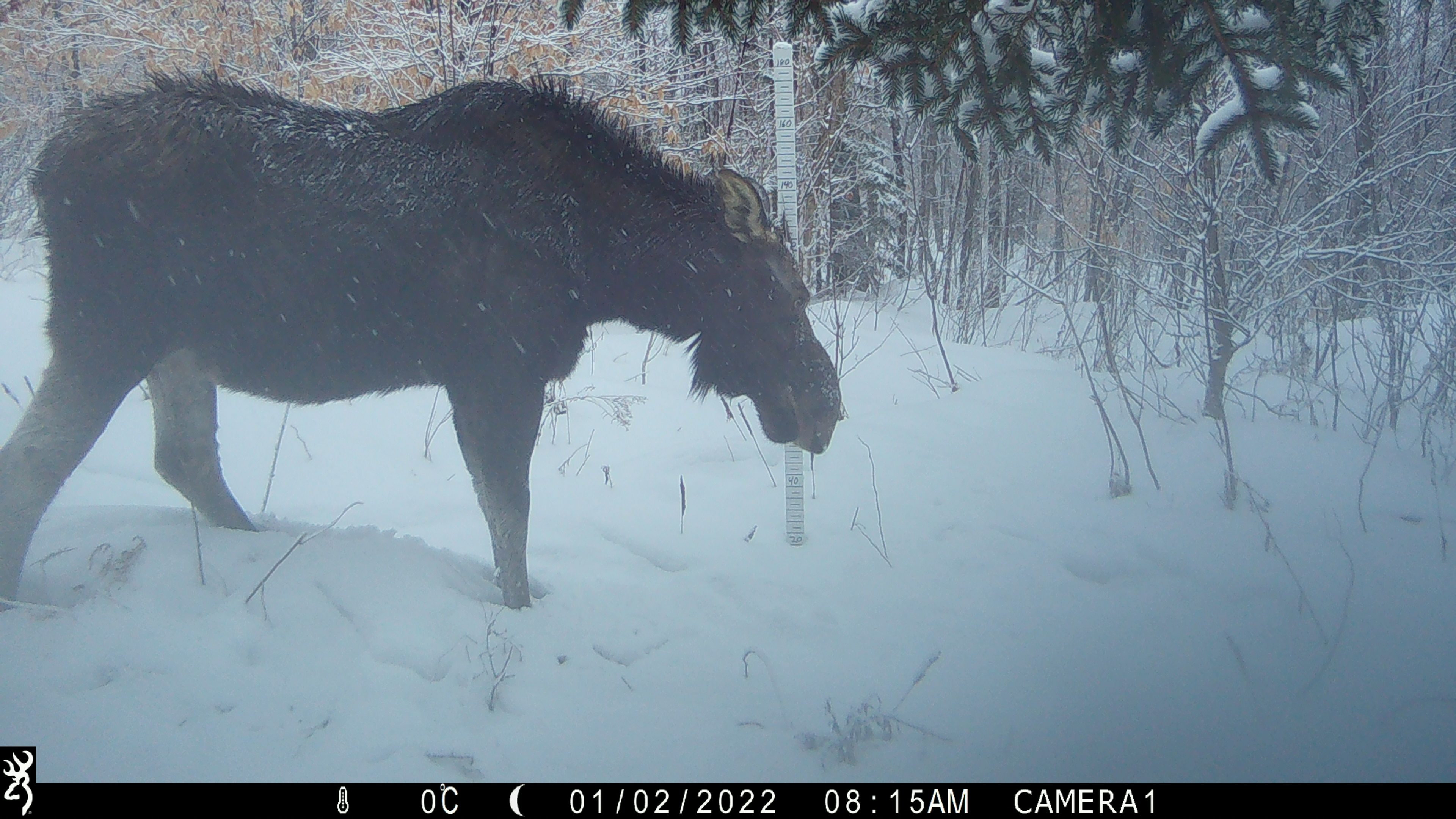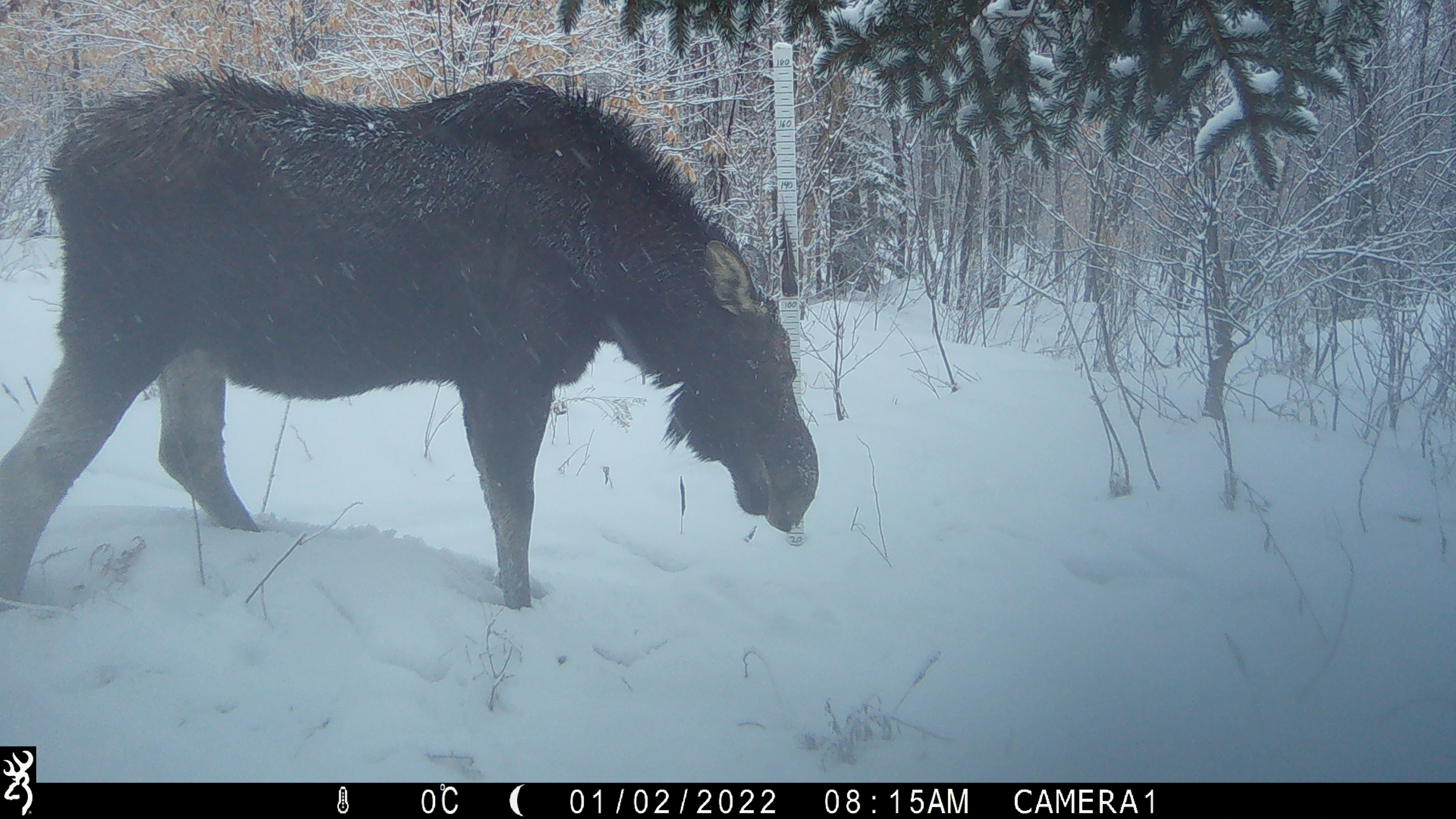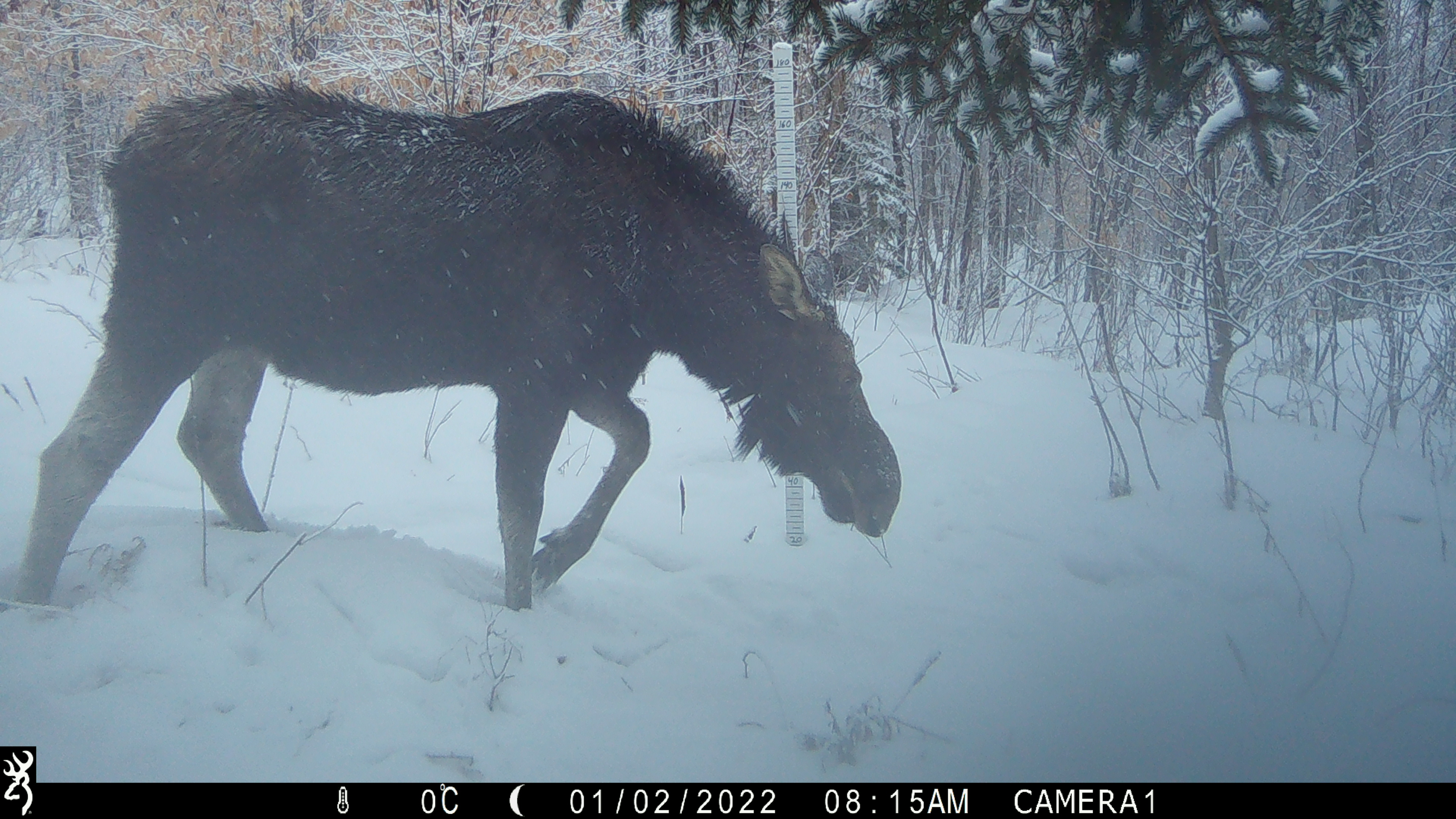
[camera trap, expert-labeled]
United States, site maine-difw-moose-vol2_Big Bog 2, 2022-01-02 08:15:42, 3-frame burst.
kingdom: Animalia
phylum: Chordata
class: Mammalia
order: Artiodactyla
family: Cervidae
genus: Alces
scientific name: Alces alces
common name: moose